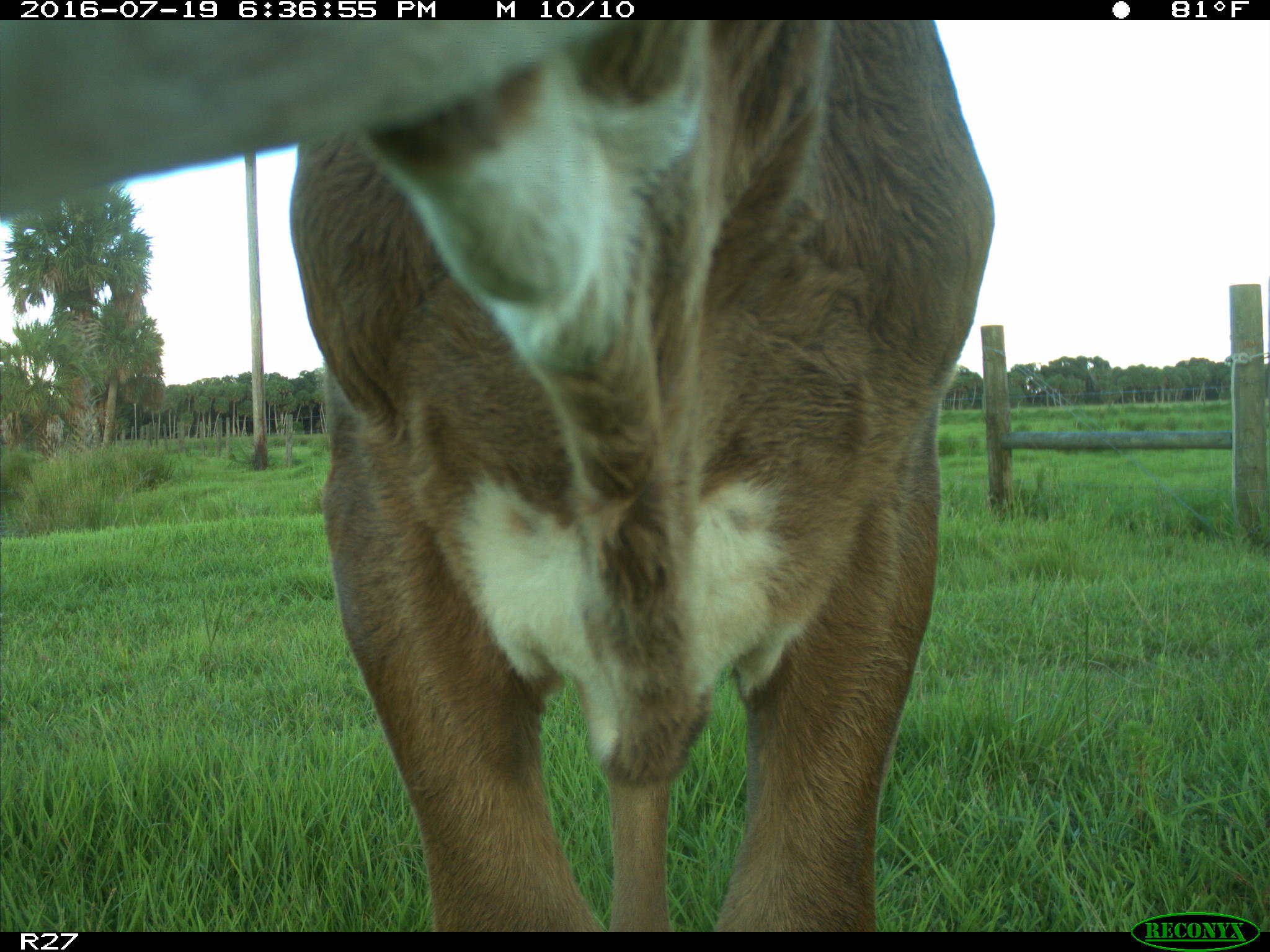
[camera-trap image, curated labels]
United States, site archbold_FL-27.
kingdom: Animalia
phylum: Chordata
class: Mammalia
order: Artiodactyla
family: Bovidae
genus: Bos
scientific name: Bos taurus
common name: domestic cow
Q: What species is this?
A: Bos taurus (domestic cow).